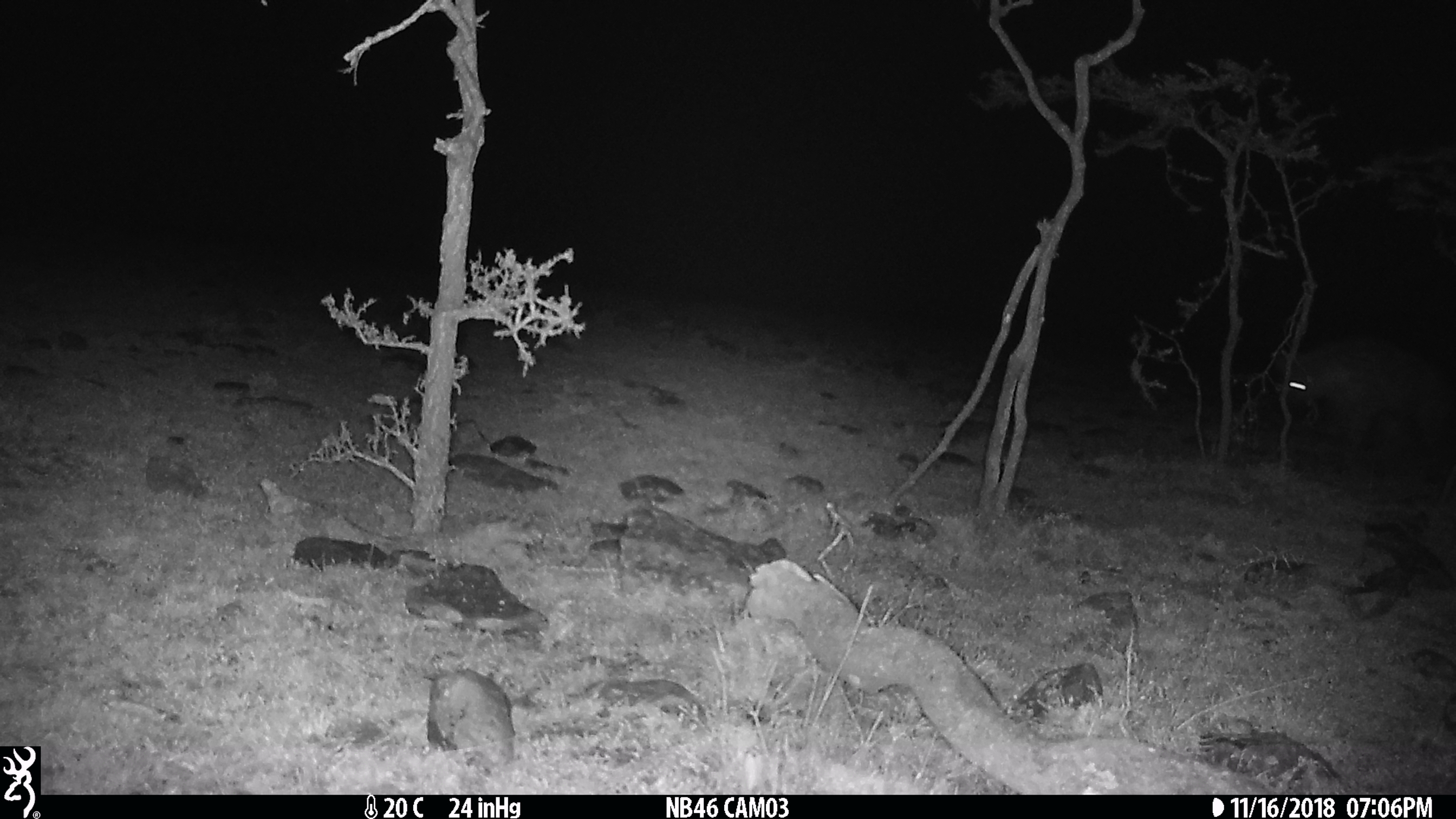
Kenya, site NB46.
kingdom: Animalia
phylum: Chordata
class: Mammalia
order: Carnivora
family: Hyaenidae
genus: Crocuta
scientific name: Crocuta crocuta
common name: spotted hyena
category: hyena spotted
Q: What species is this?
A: Hyena spotted (spotted hyena) (Crocuta crocuta).